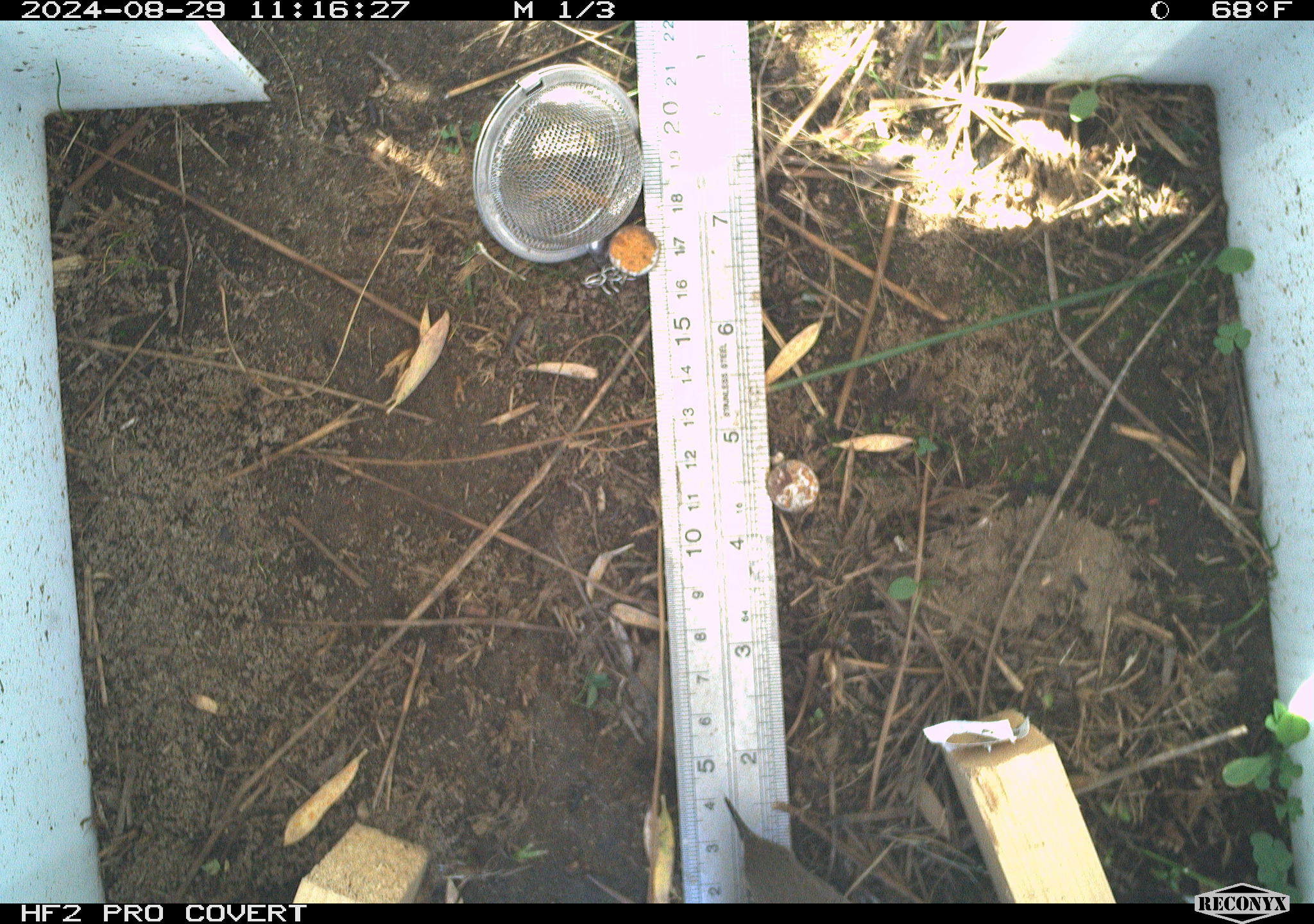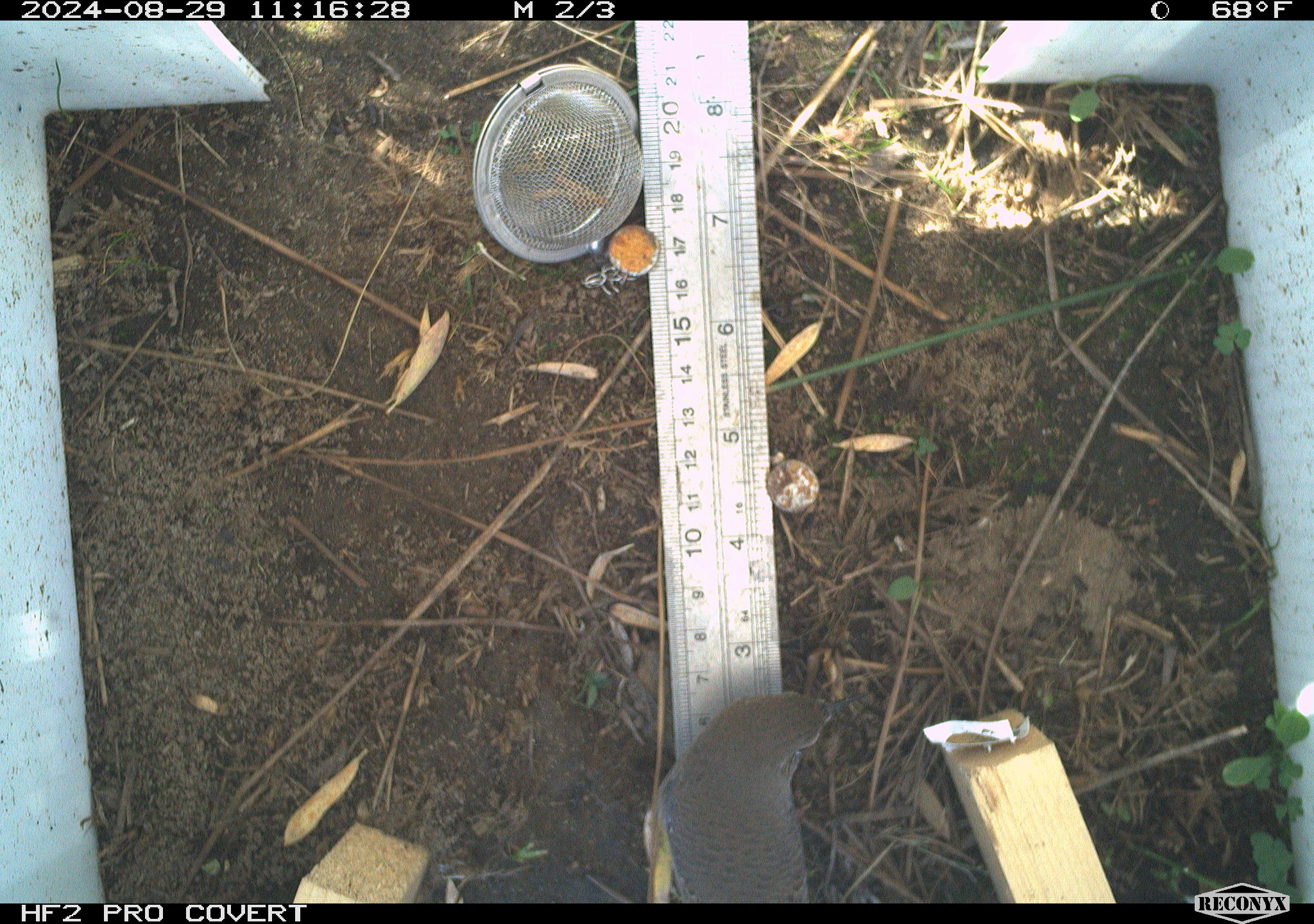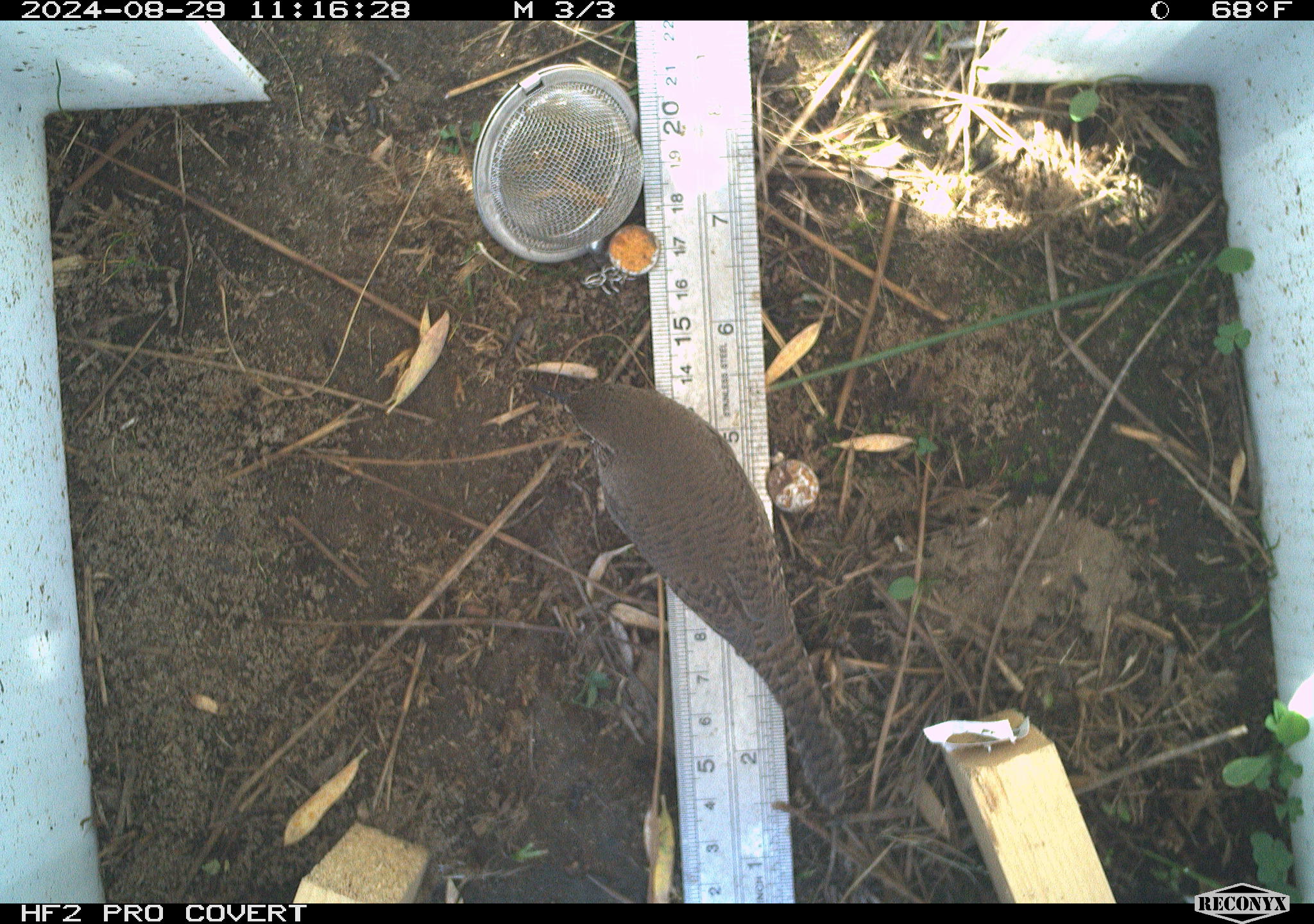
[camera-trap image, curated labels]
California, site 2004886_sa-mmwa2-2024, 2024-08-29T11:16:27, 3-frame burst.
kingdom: Animalia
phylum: Chordata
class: Aves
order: Passeriformes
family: Troglodytidae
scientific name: Troglodytidae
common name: wren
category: troglodytidae family